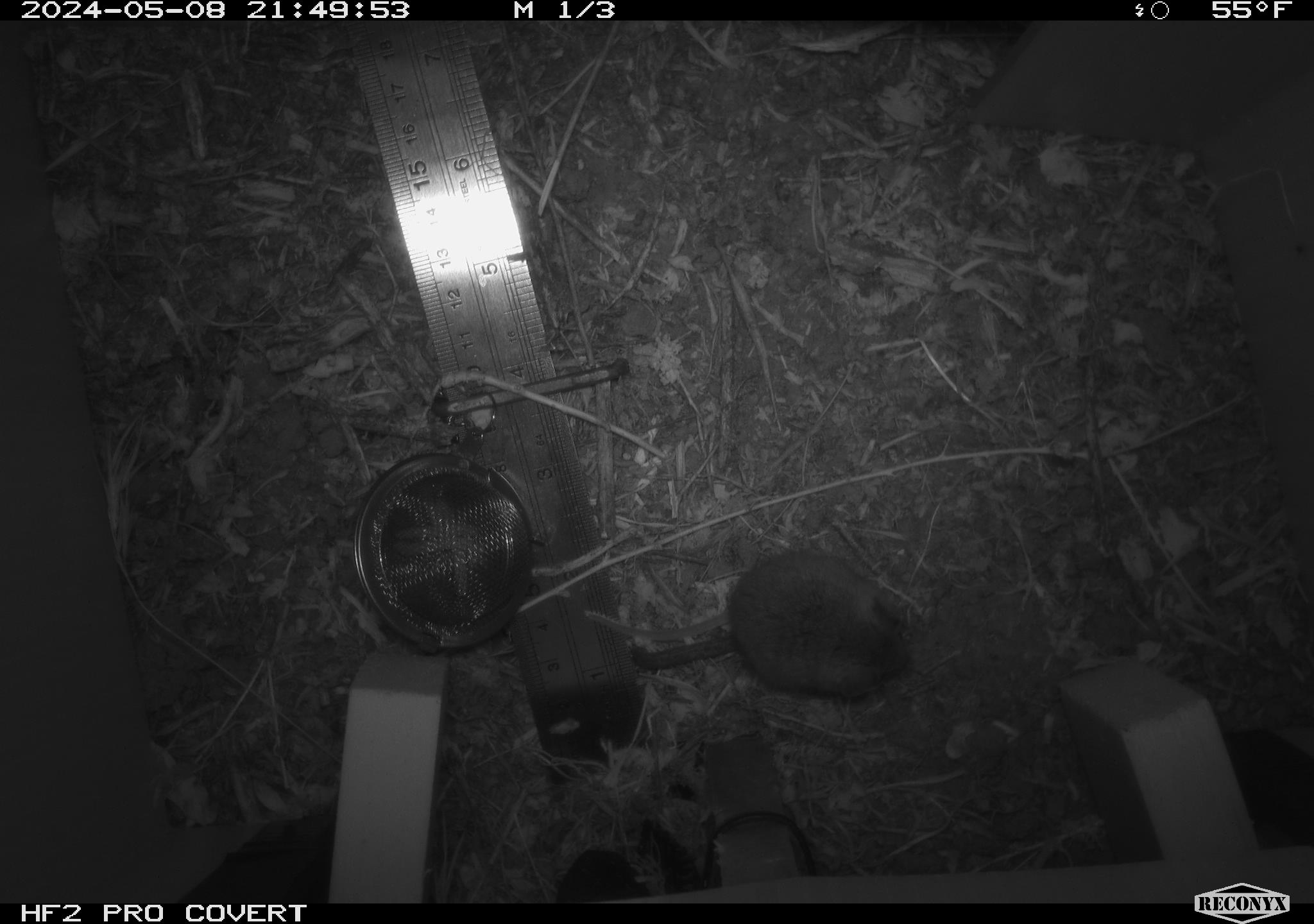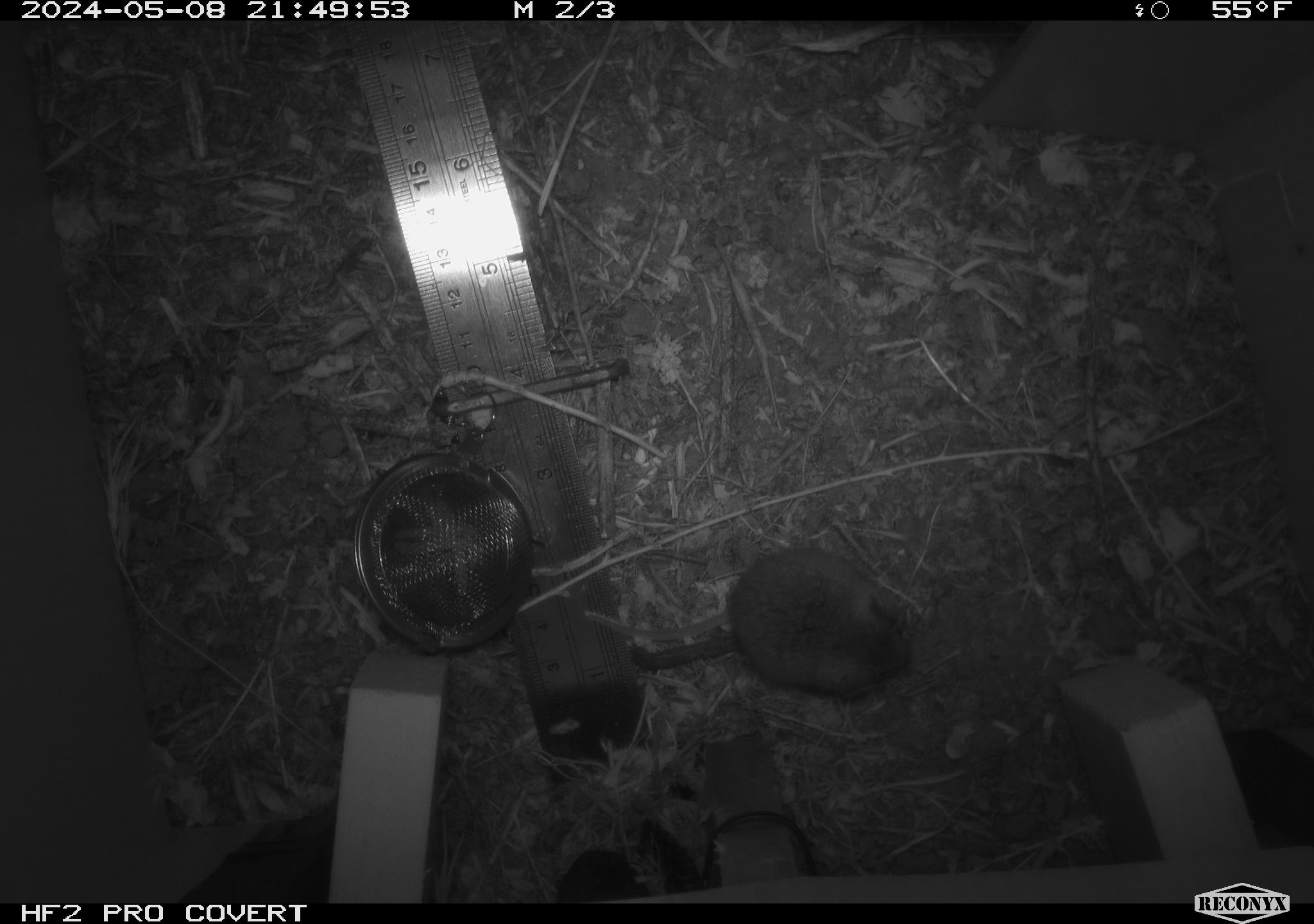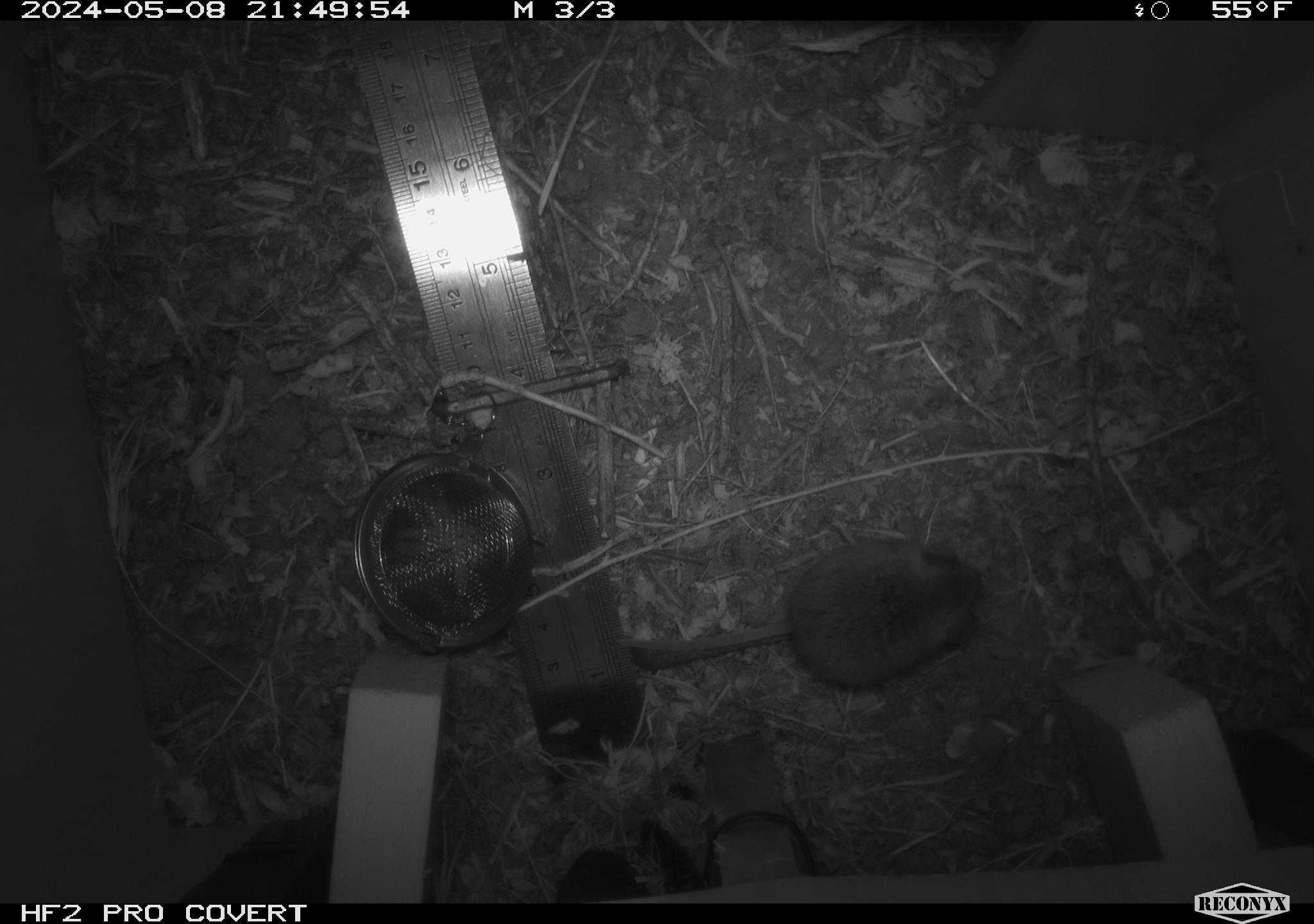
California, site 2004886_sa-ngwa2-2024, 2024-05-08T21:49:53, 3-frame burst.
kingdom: Animalia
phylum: Chordata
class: Mammalia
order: Rodentia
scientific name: Rodentia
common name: mouse species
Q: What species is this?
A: Mouse species (Rodentia).